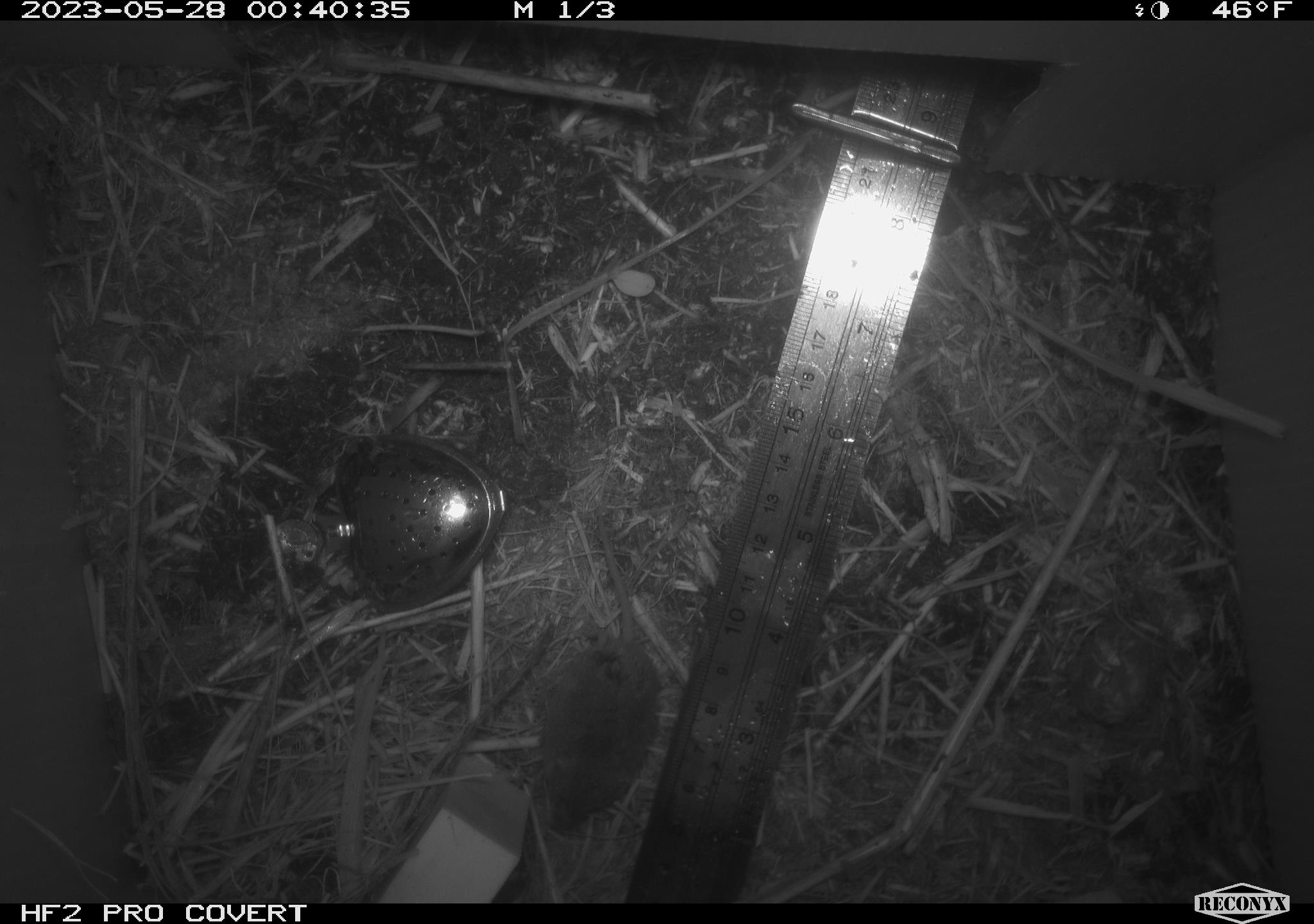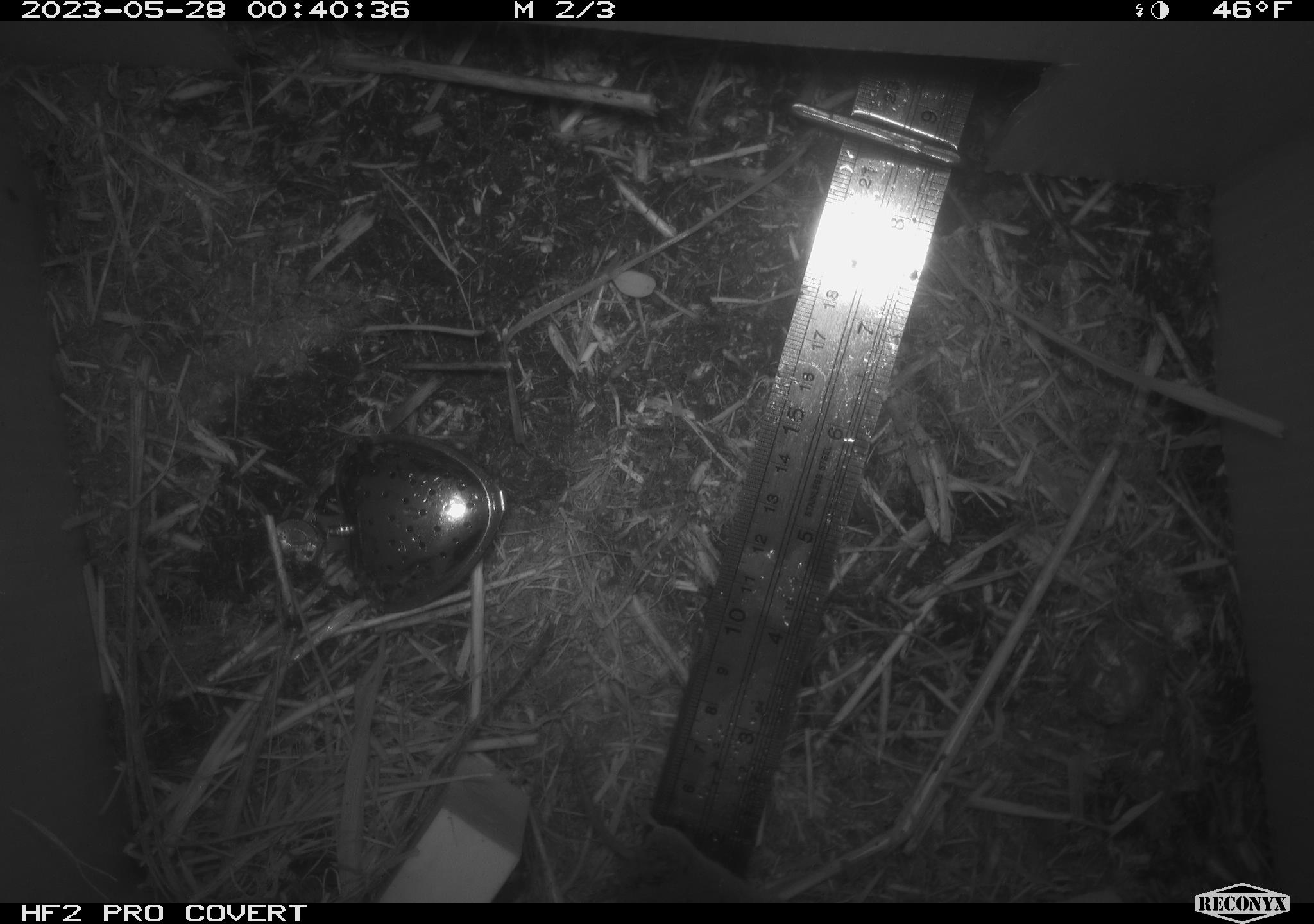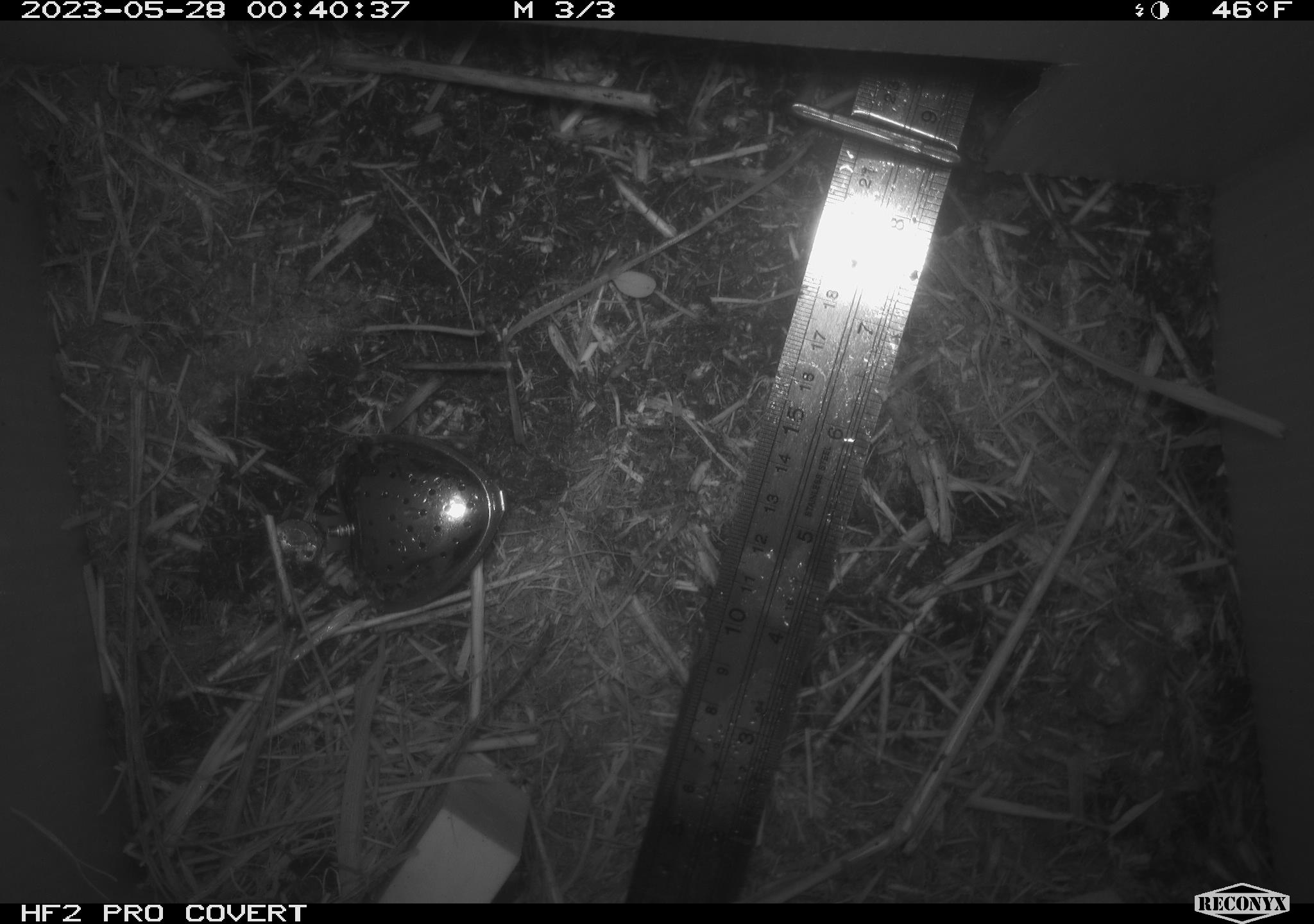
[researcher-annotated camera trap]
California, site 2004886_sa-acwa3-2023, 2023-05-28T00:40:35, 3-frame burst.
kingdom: Animalia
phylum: Chordata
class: Mammalia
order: Eulipotyphla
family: Soricidae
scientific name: Soricidae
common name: shrews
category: soricidae family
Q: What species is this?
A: Soricidae family (shrews) (Soricidae).